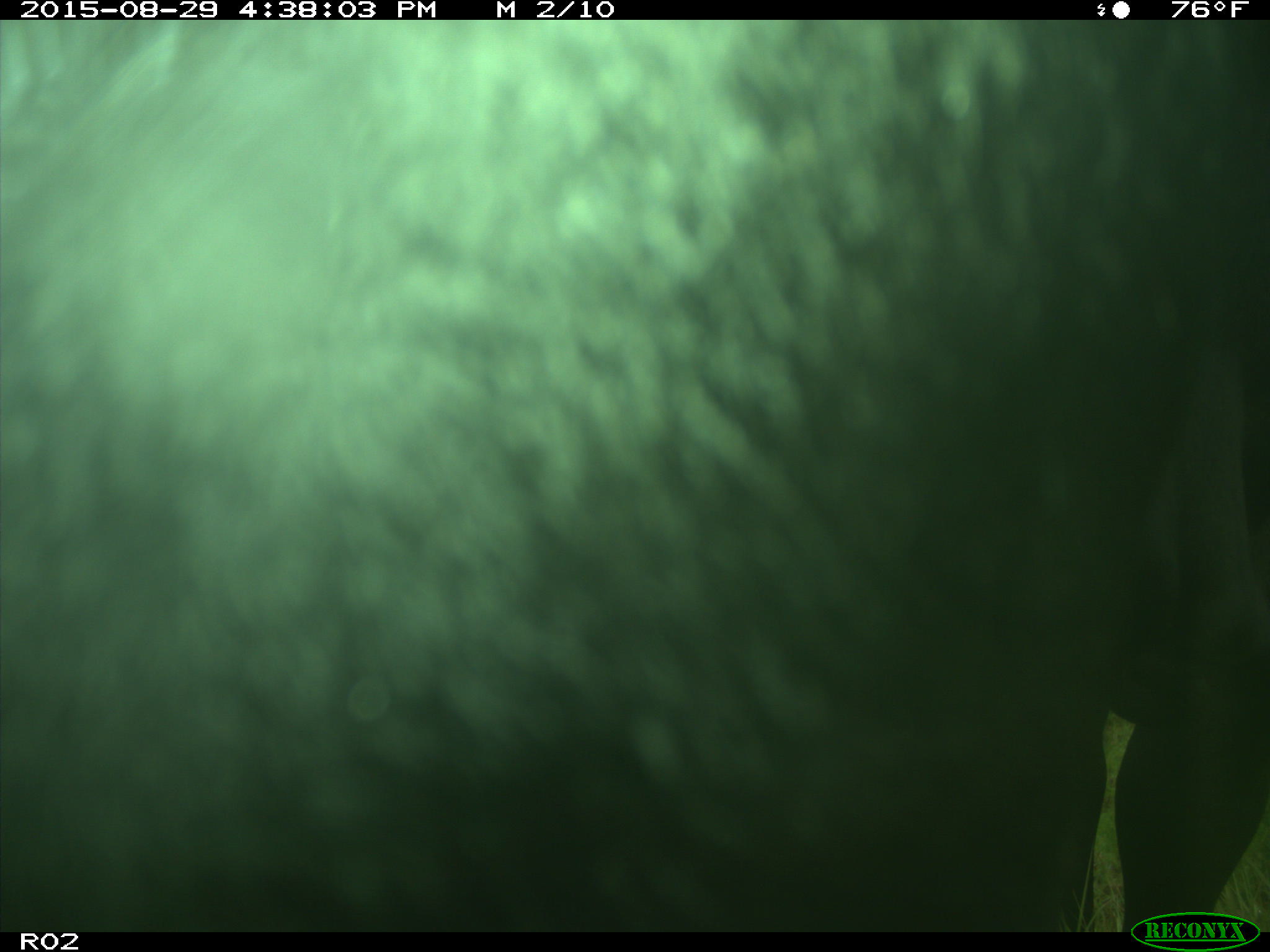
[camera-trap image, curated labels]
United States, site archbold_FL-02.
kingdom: Animalia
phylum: Chordata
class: Mammalia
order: Artiodactyla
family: Bovidae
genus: Bos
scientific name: Bos taurus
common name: domestic cow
Bos taurus (domestic cow).